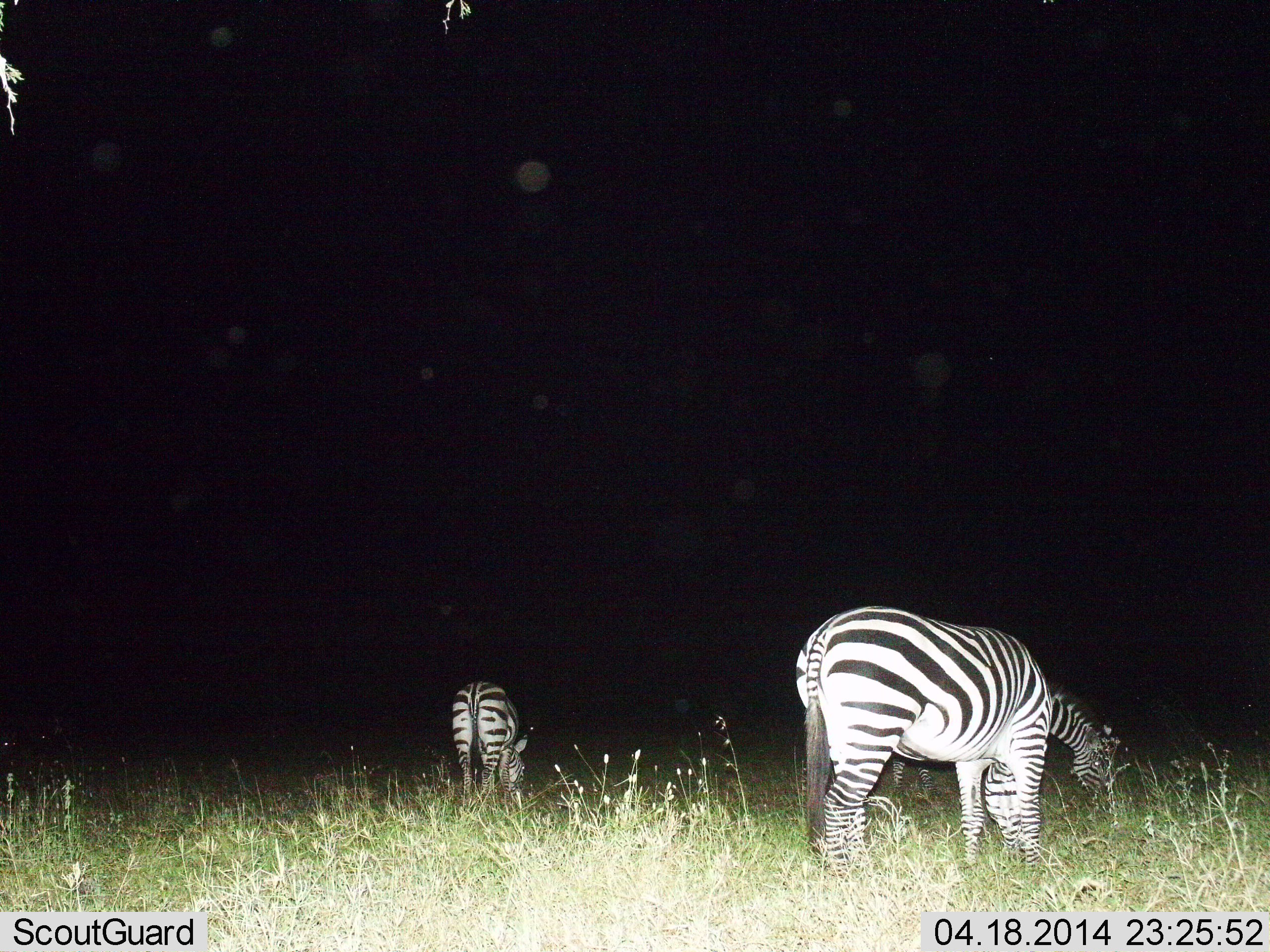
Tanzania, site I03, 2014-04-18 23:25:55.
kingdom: Animalia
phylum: Chordata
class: Mammalia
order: Perissodactyla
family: Equidae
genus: Equus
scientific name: Equus quagga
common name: plains zebra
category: zebra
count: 3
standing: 20%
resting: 0%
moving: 0%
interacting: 0%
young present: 0%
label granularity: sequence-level